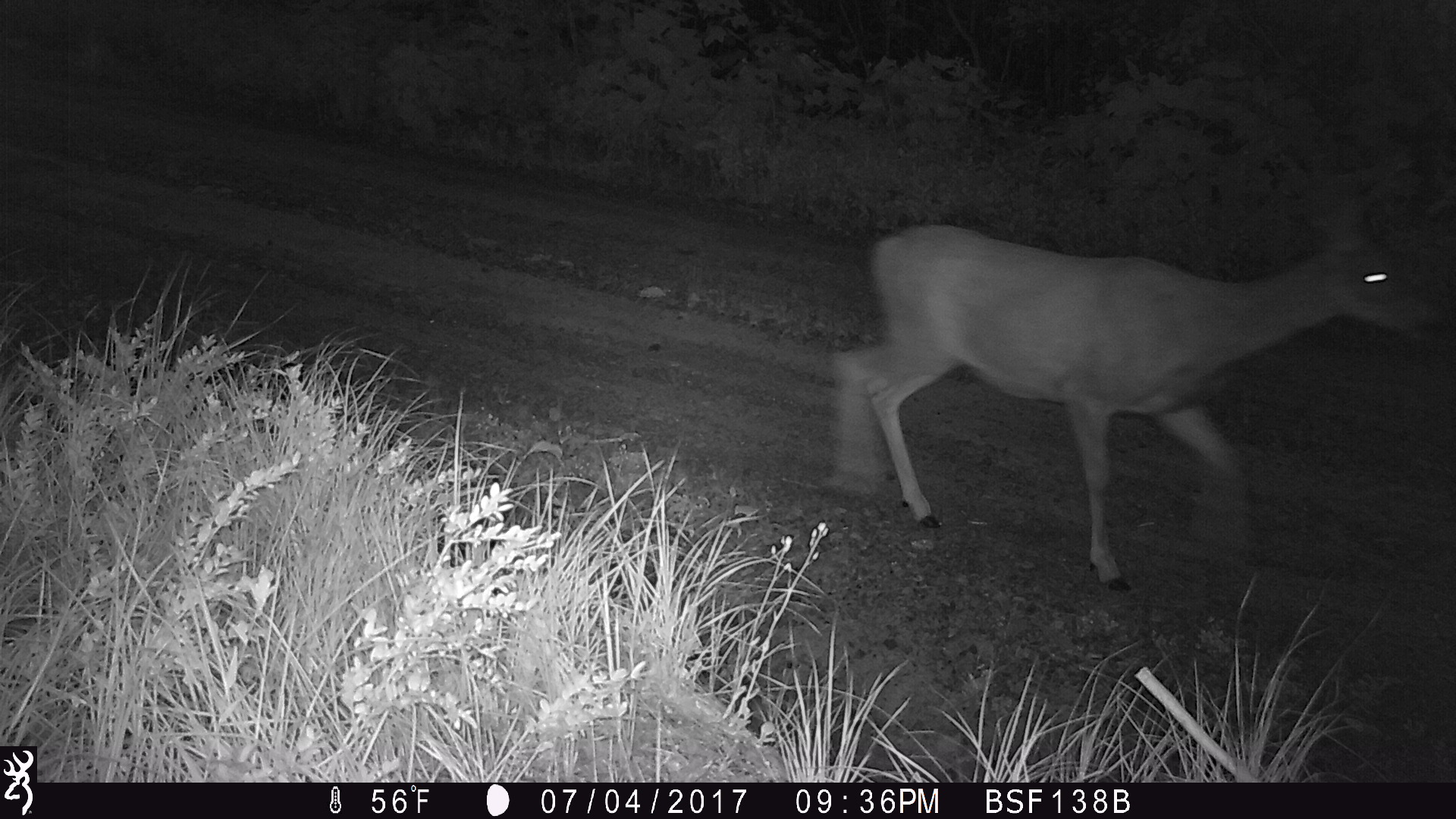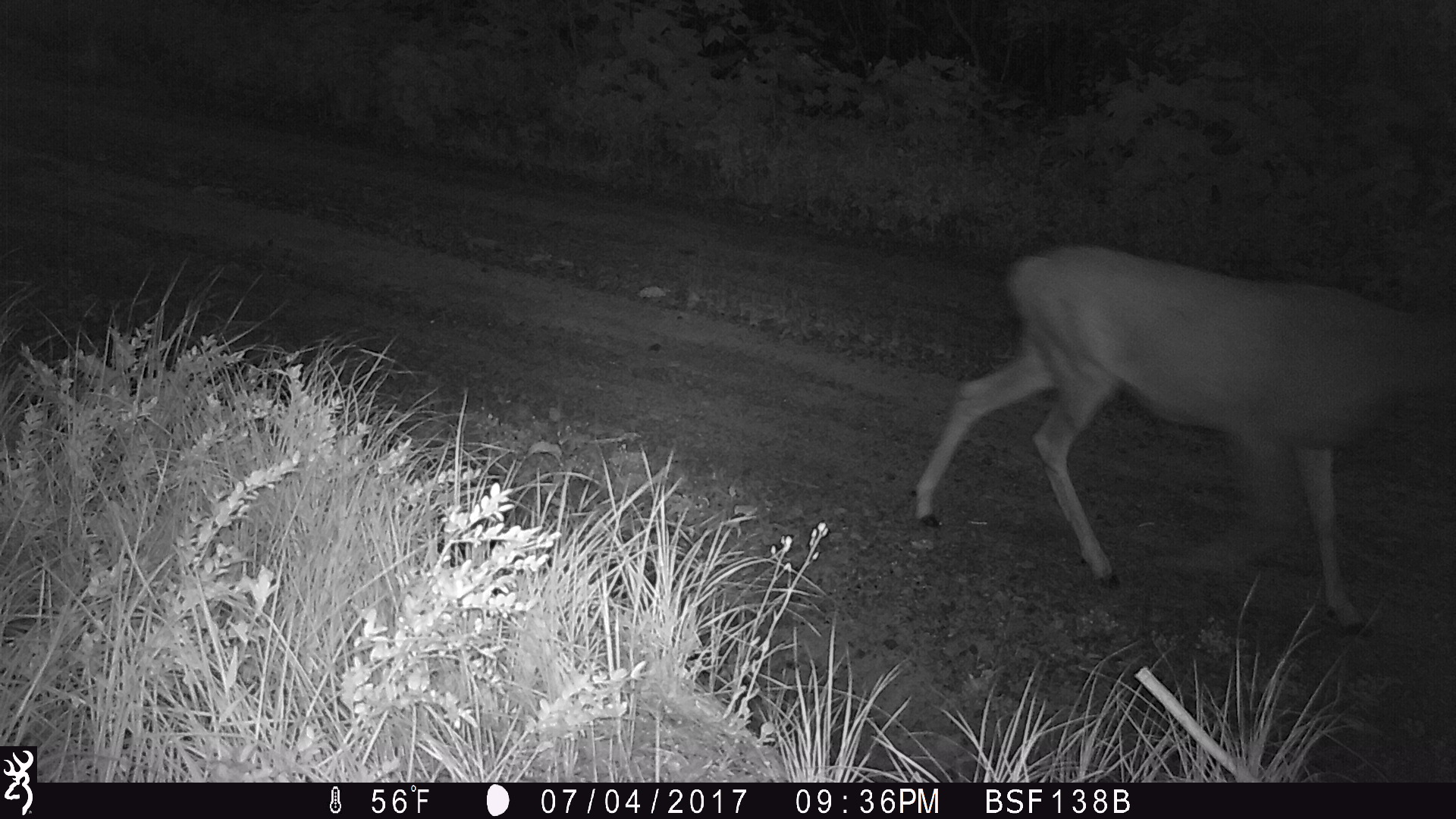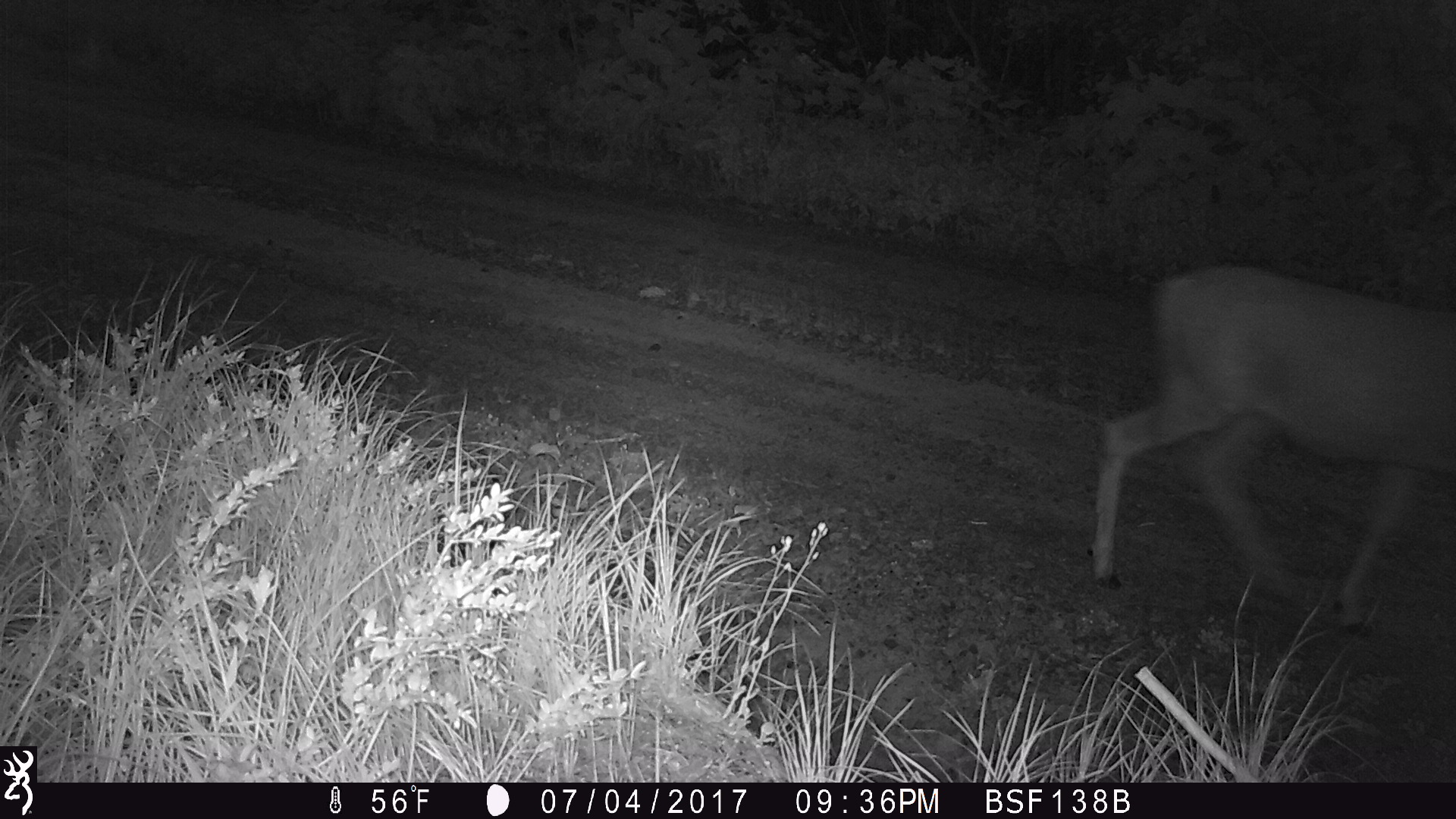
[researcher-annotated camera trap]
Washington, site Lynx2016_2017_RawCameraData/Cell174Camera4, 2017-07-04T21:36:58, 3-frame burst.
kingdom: Animalia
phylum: Chordata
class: Mammalia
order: Artiodactyla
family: Cervidae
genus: Odocoileus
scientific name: Odocoileus hemionus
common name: mule deer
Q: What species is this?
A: Odocoileus hemionus (mule deer).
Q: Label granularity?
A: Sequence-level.